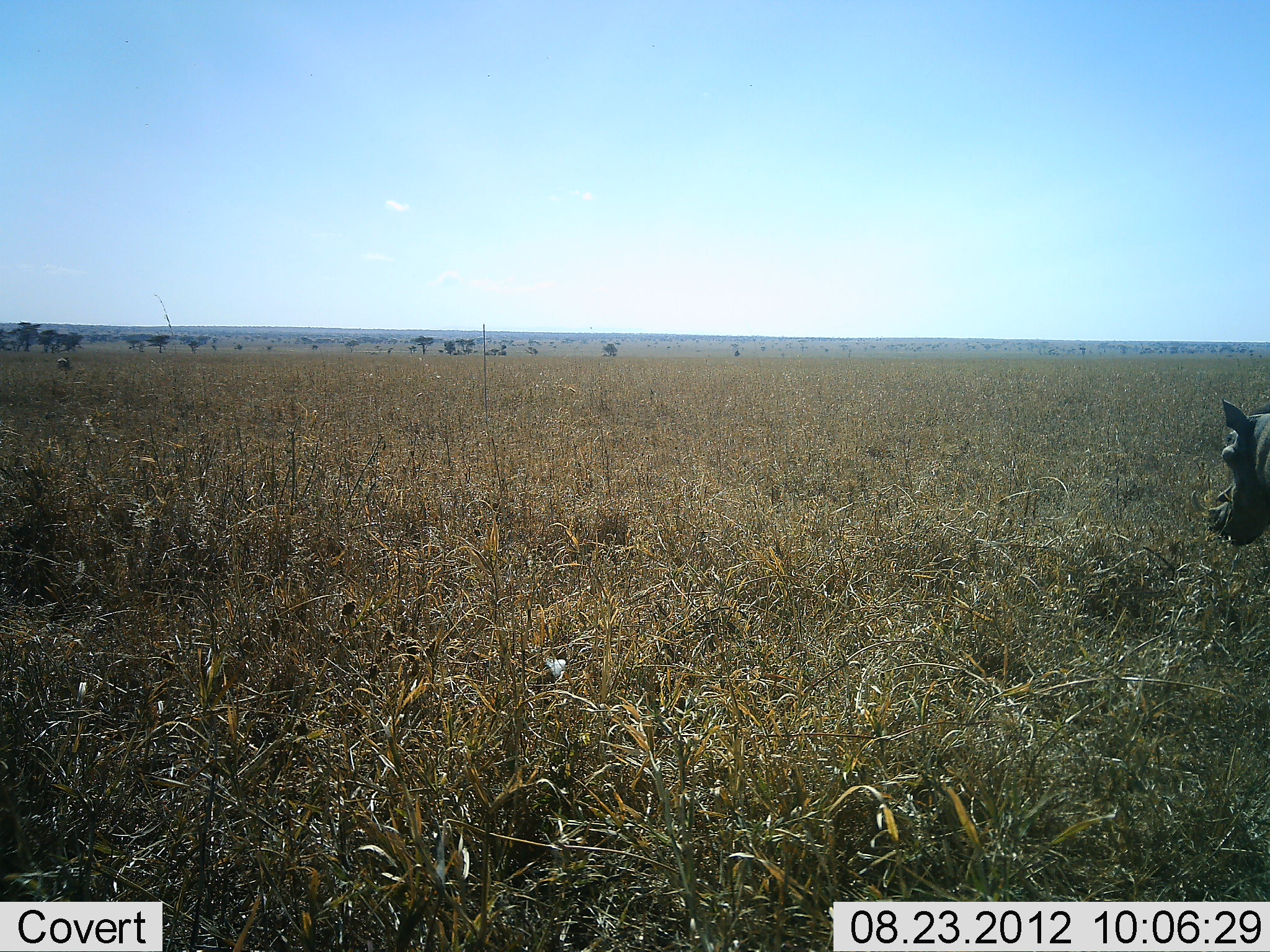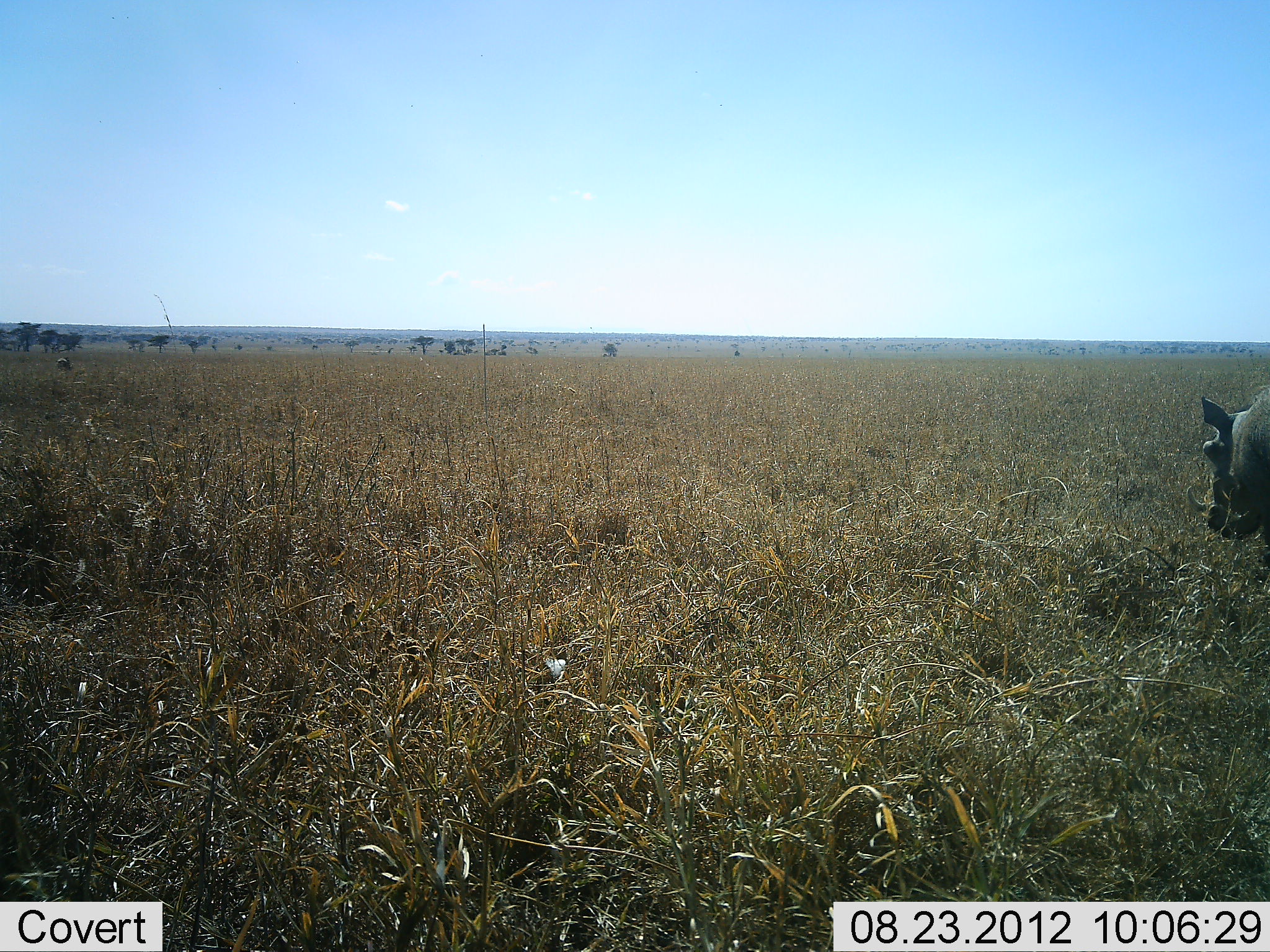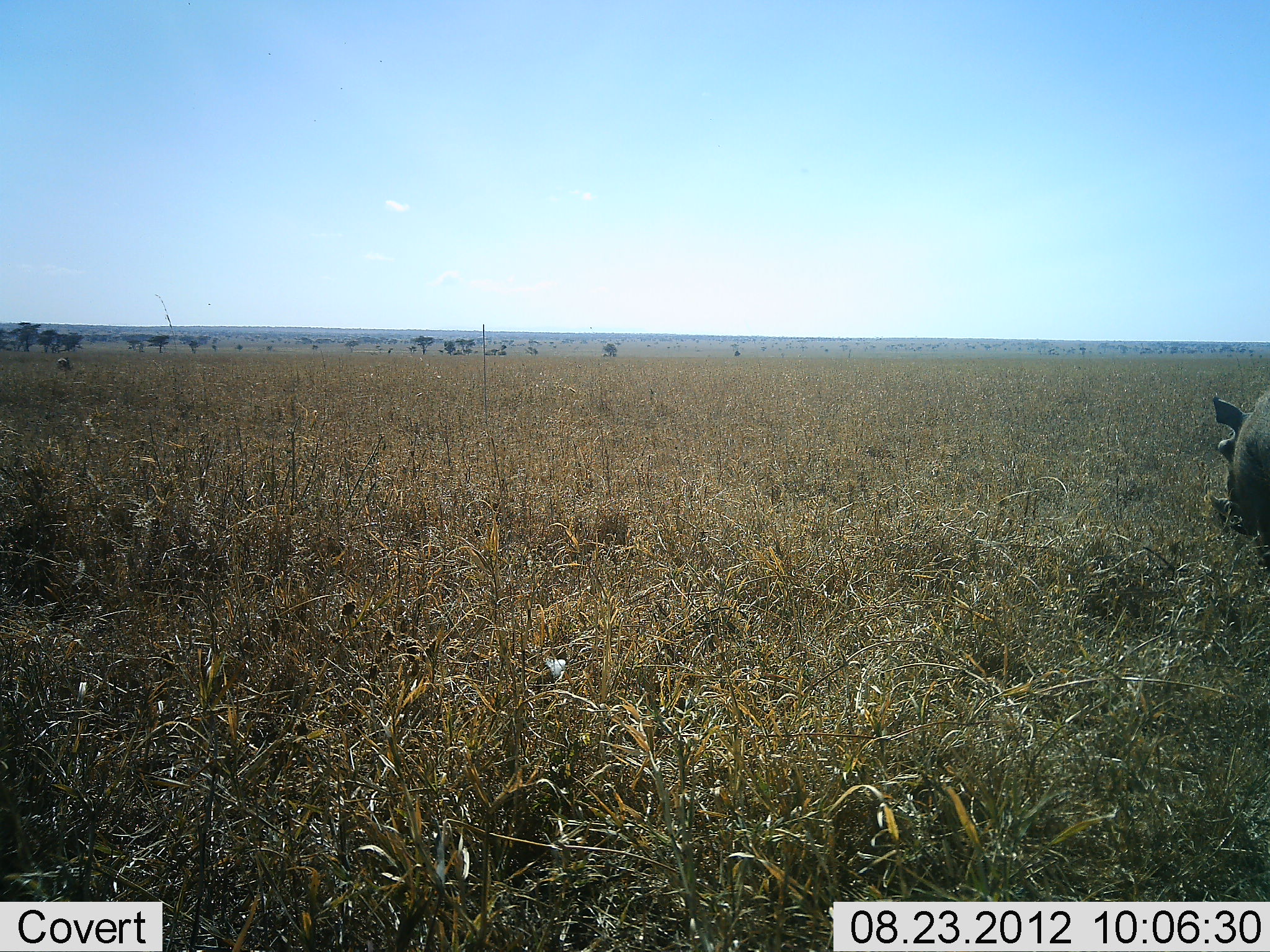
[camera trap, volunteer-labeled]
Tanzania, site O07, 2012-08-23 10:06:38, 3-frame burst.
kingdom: Animalia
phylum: Chordata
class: Mammalia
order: Artiodactyla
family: Suidae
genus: Phacochoerus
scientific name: Phacochoerus africanus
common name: warthog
Warthog (Phacochoerus africanus), count 1. Behavior (volunteer vote fractions): standing 60%, resting 0%, moving 40%, interacting 0%. Young present (vote fraction): 0%. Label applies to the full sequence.